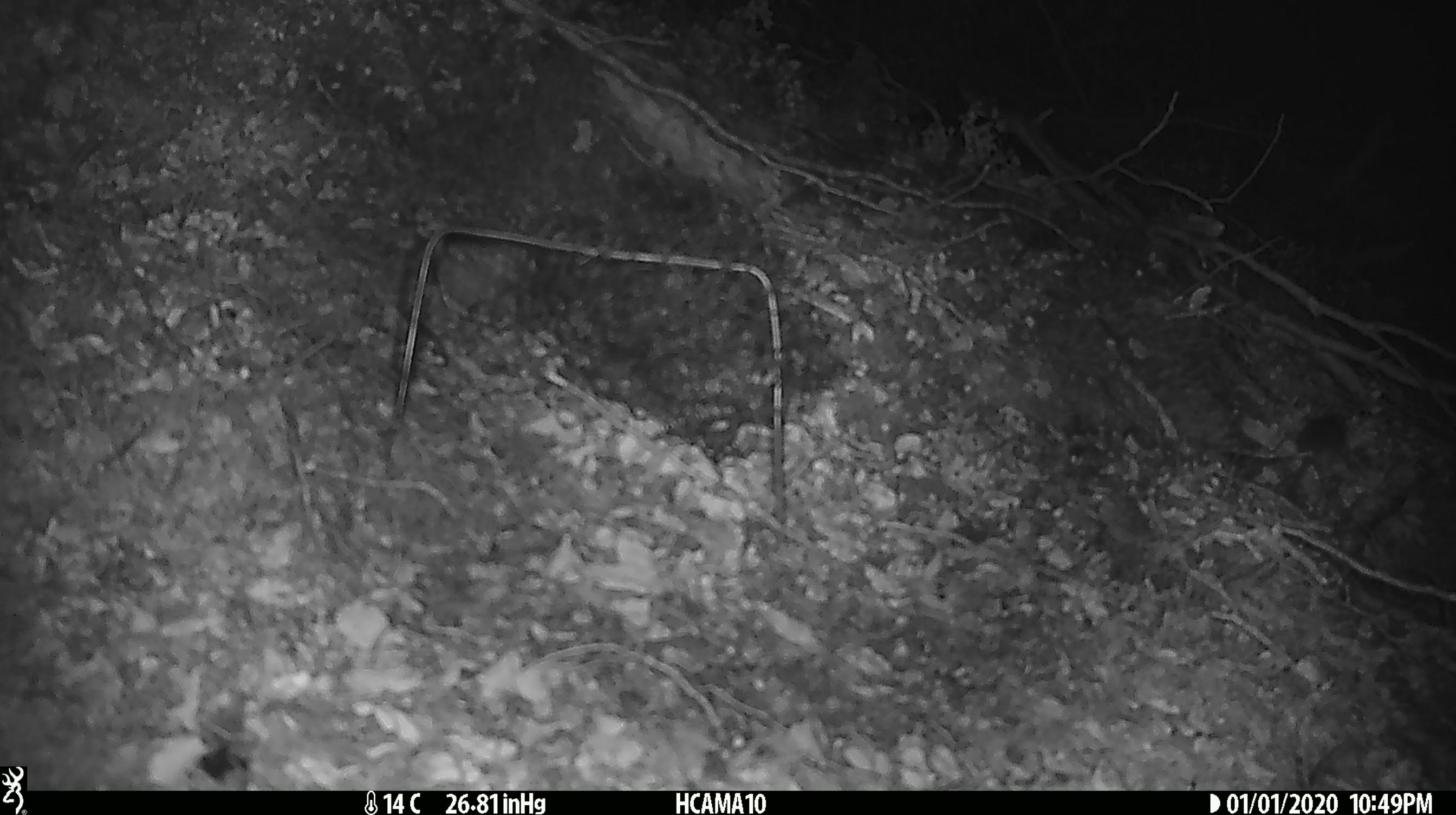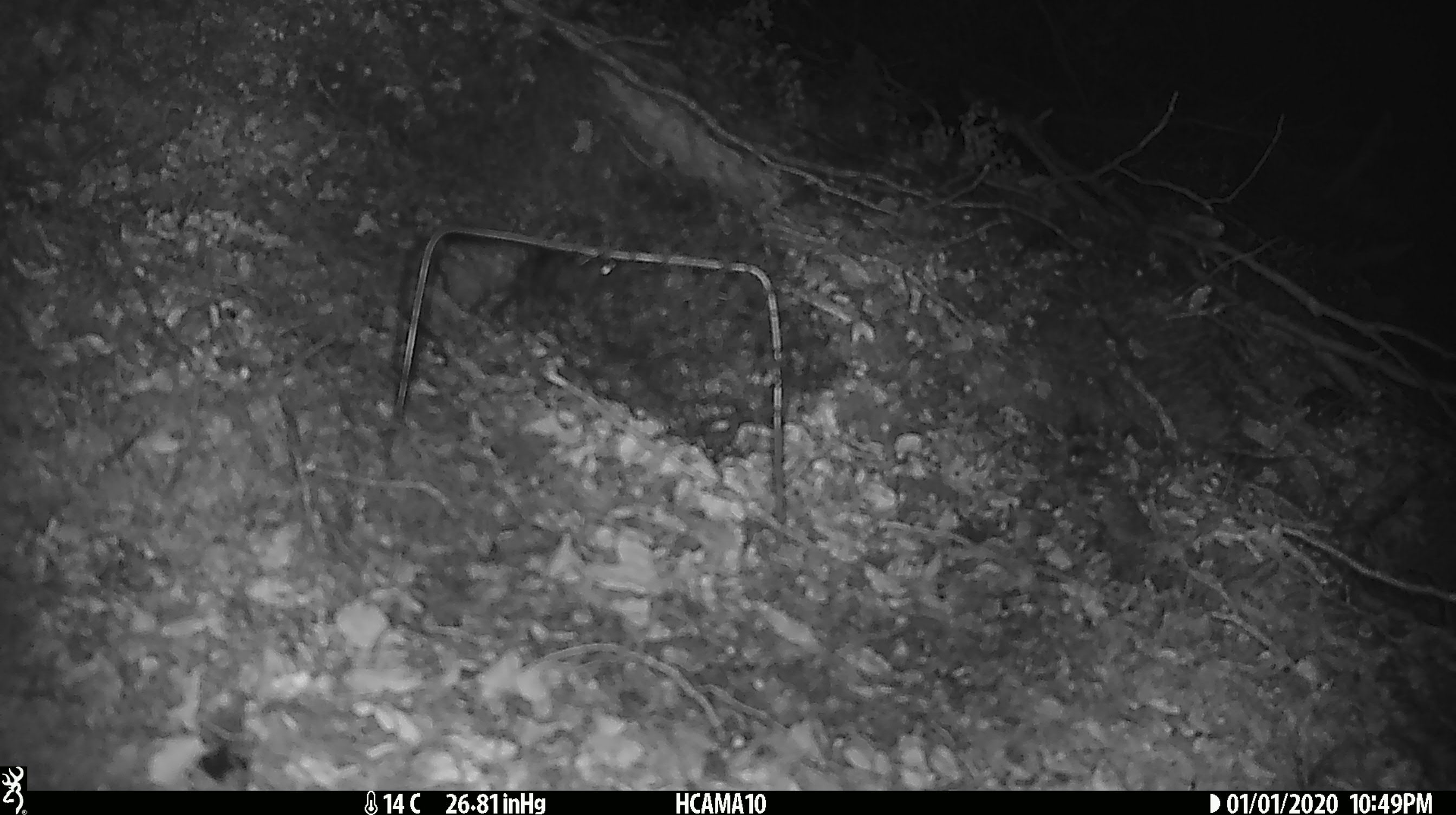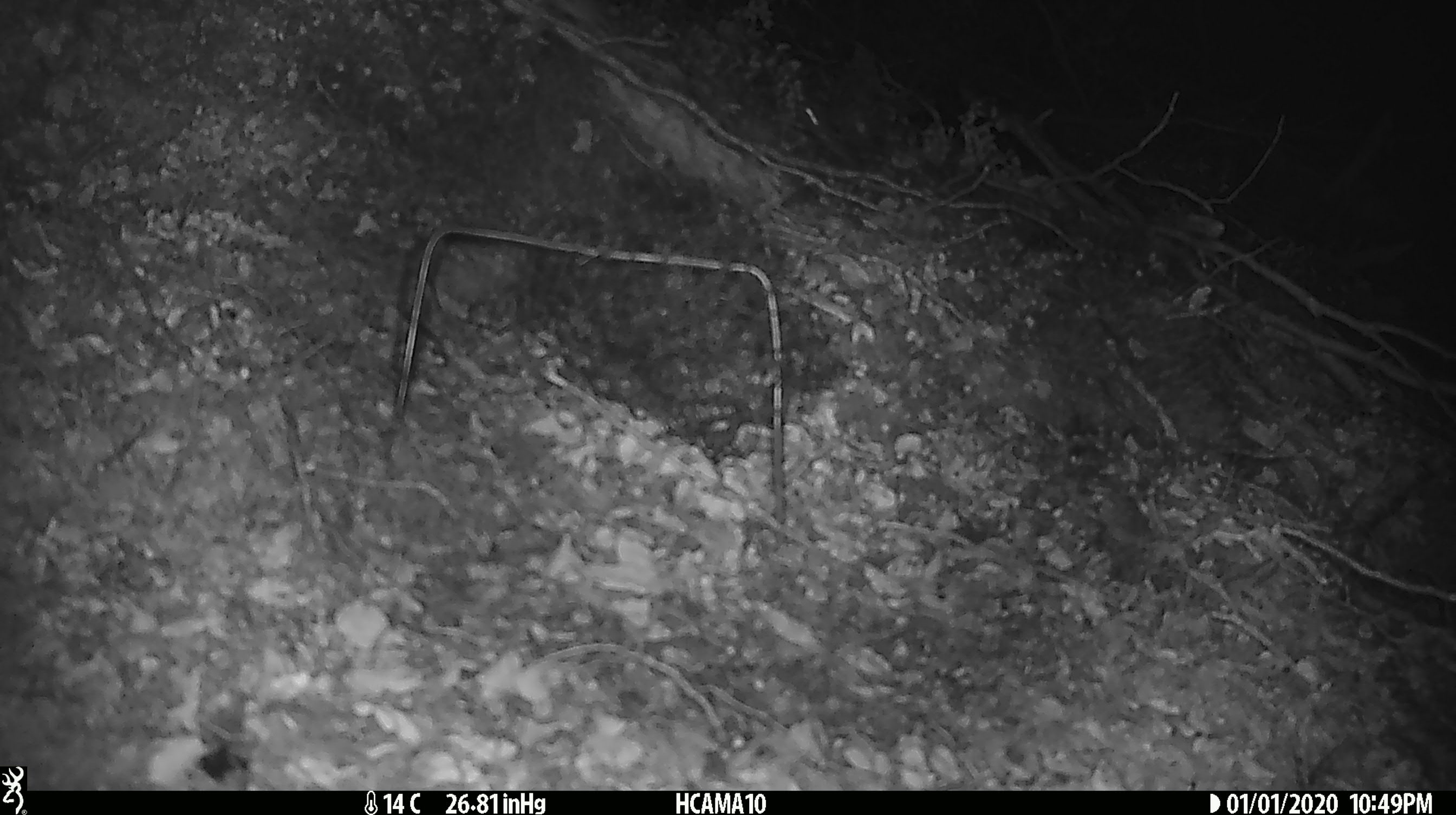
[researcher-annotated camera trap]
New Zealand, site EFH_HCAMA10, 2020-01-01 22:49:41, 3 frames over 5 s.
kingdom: Animalia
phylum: Chordata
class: Mammalia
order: Rodentia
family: Muridae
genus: Mus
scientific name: Mus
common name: mouse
Mouse (Mus).